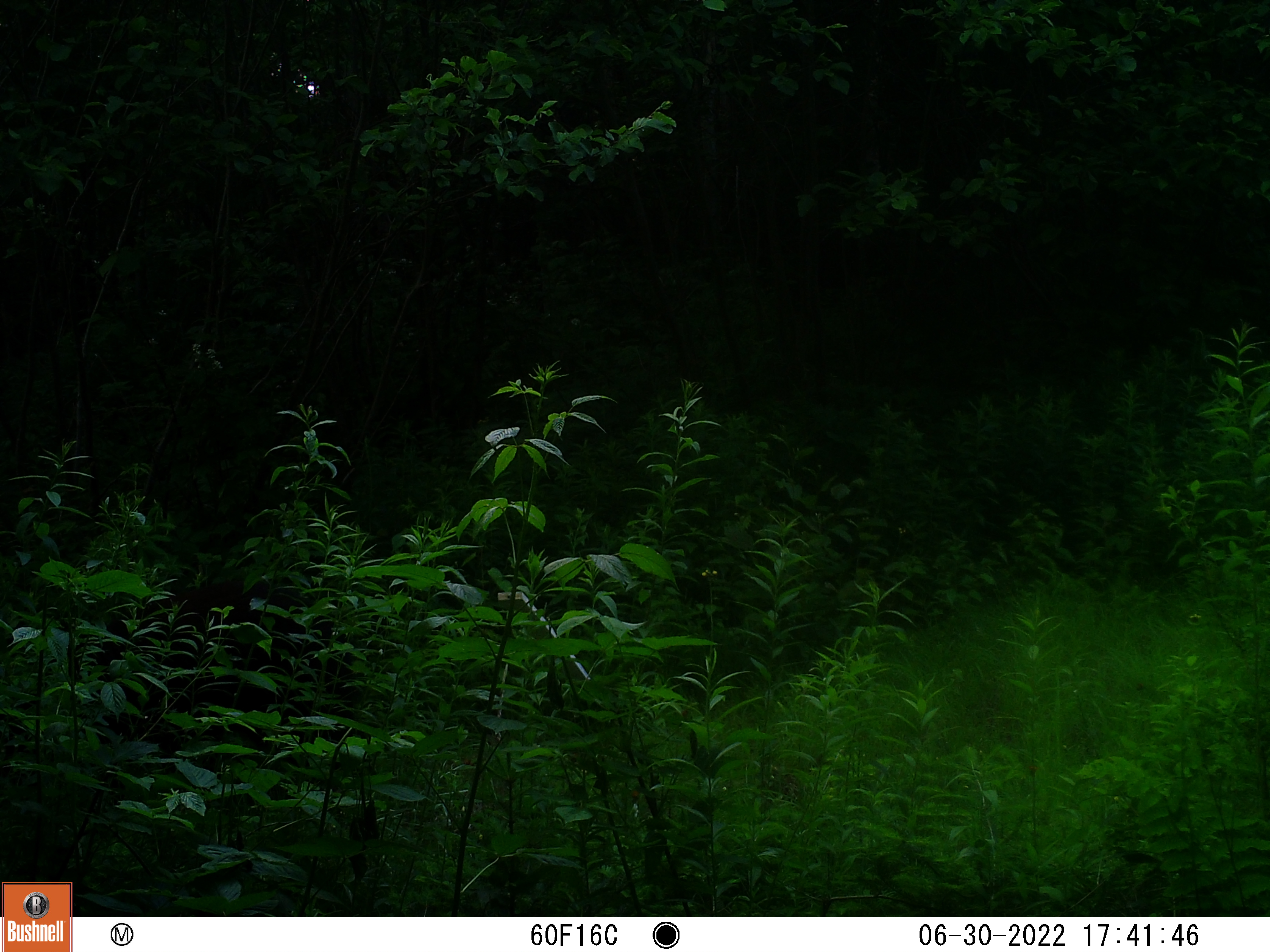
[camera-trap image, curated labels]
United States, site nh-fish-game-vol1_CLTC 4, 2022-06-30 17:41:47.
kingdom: Animalia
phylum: Chordata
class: Mammalia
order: Carnivora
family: Ursidae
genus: Ursus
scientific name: Ursus americanus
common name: black bear